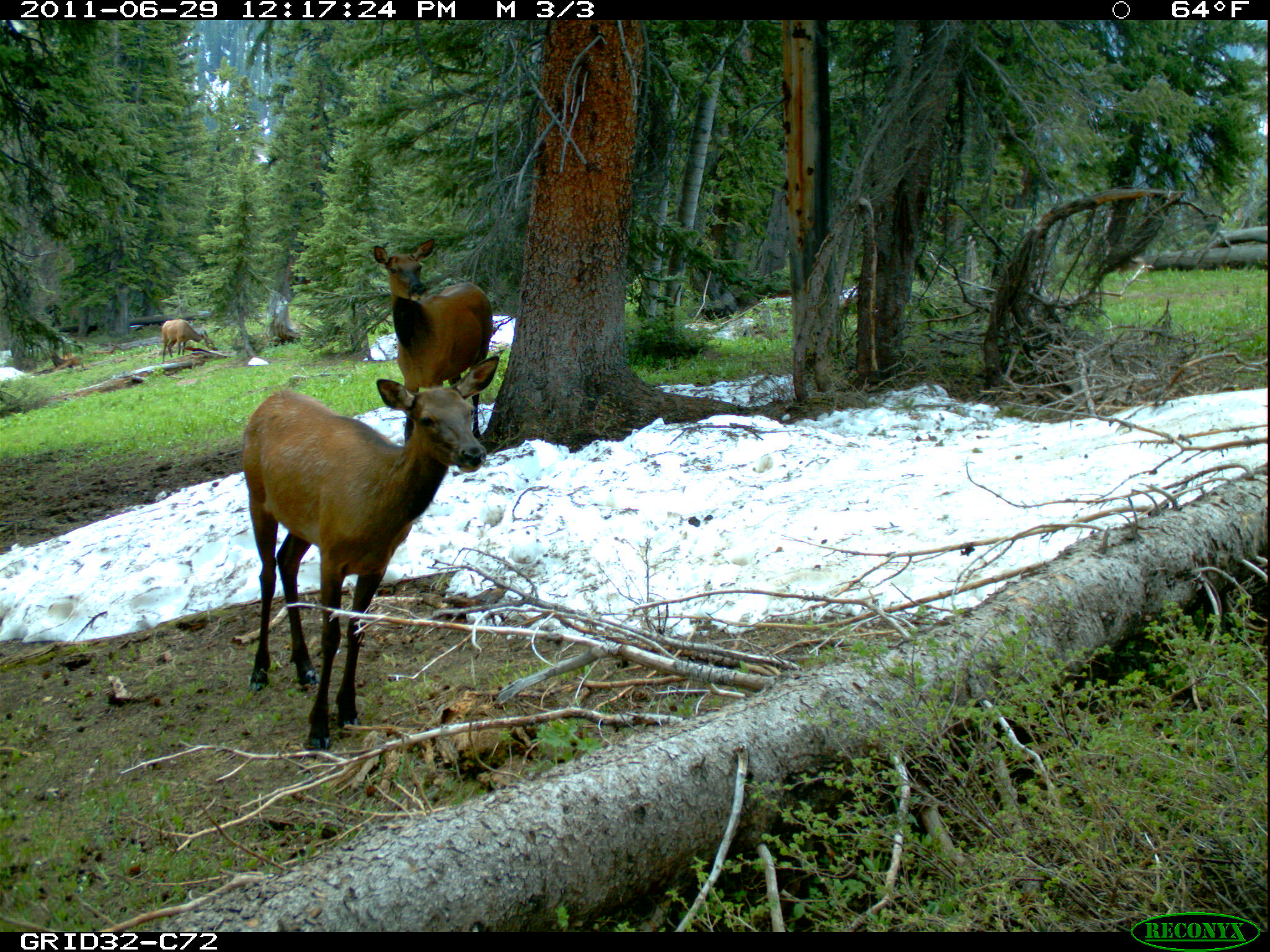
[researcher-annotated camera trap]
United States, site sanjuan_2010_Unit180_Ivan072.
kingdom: Animalia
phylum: Chordata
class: Mammalia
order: Artiodactyla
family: Cervidae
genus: Cervus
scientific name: Cervus elaphus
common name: red deer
Cervus elaphus (red deer).